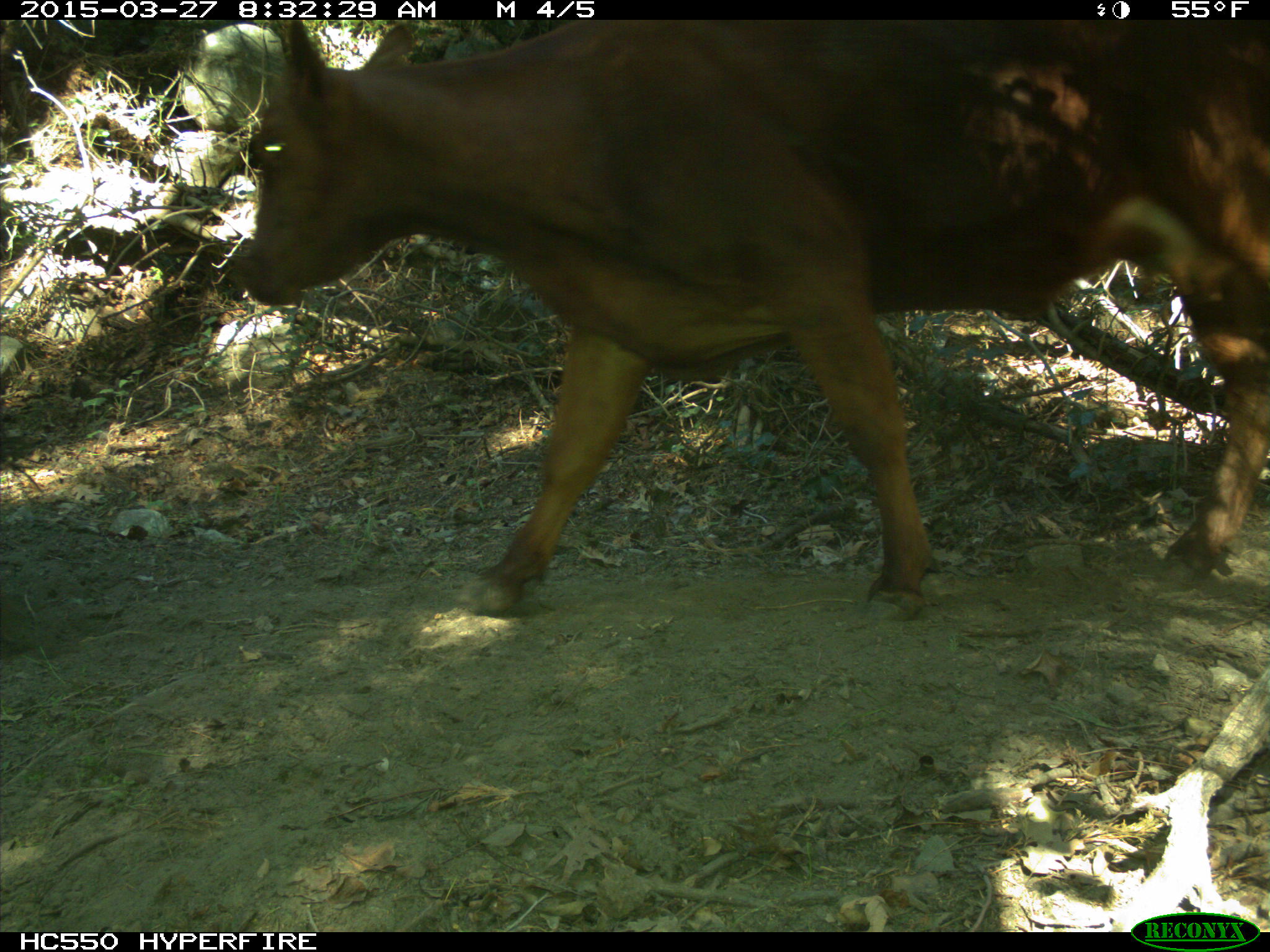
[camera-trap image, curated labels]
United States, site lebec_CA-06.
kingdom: Animalia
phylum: Chordata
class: Mammalia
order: Artiodactyla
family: Bovidae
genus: Bos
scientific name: Bos taurus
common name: domestic cow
Bos taurus (domestic cow).